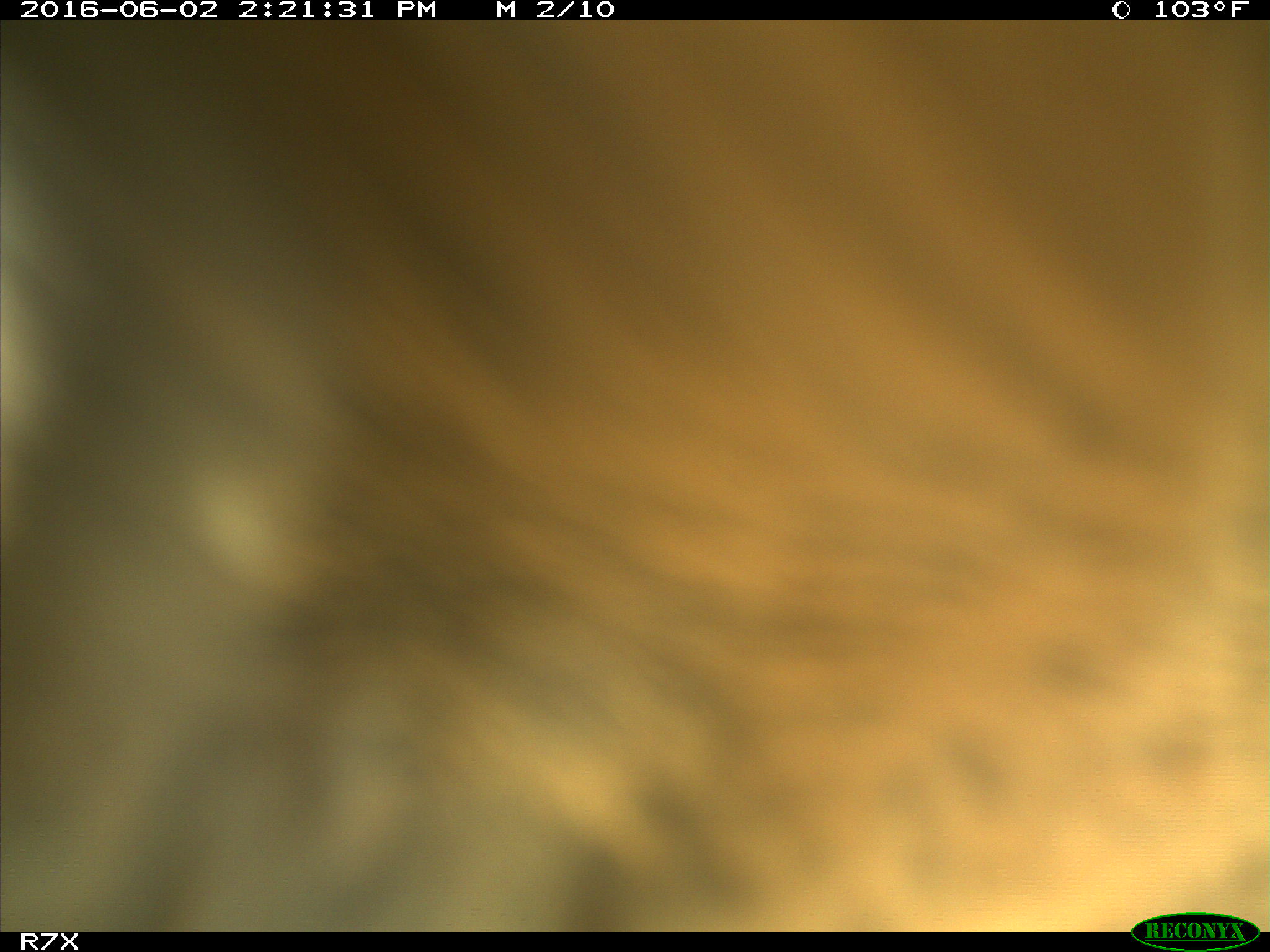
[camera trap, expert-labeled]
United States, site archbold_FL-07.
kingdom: Animalia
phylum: Chordata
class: Mammalia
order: Artiodactyla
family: Bovidae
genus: Bos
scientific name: Bos taurus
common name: domestic cow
Bos taurus (domestic cow).